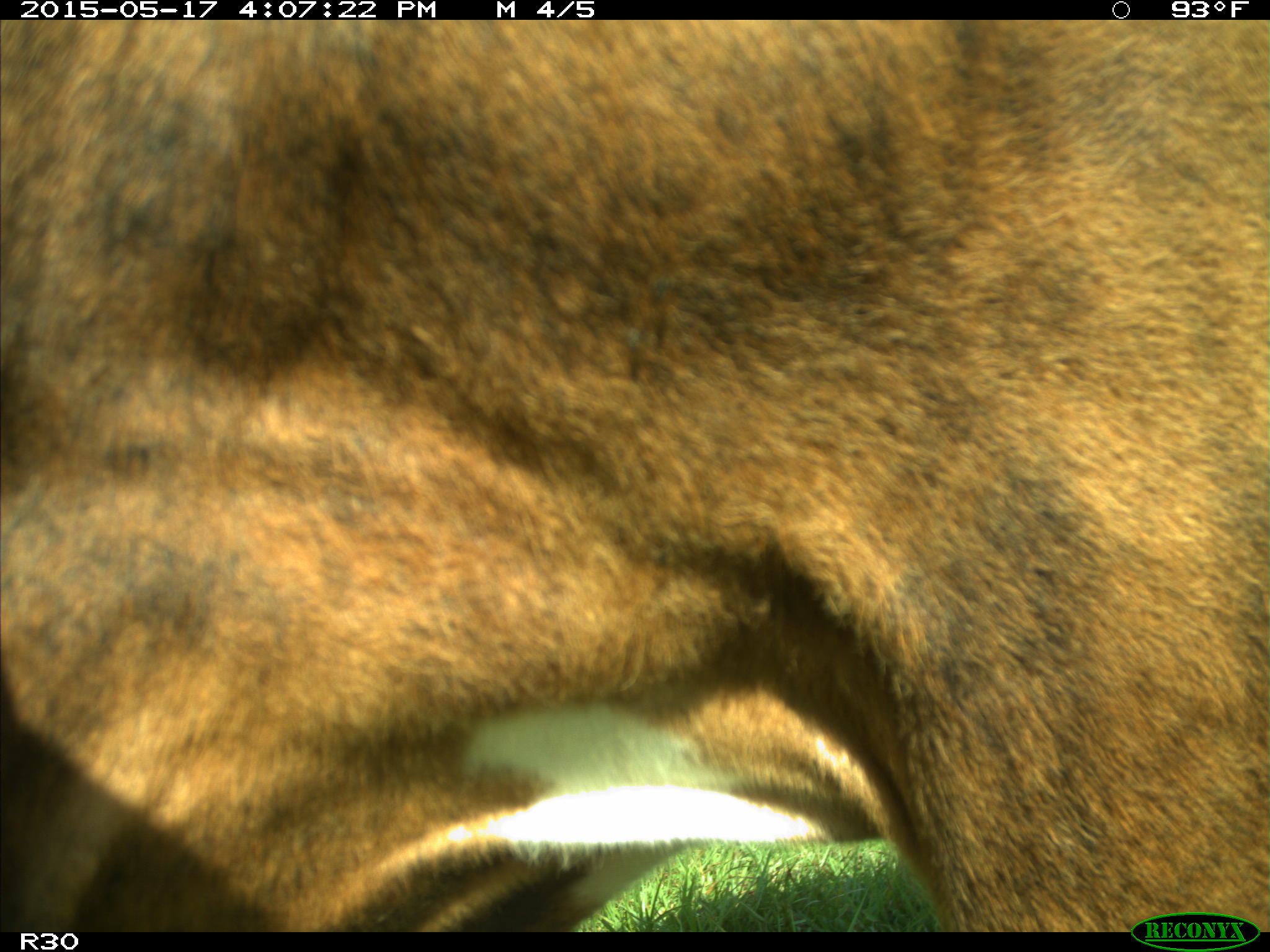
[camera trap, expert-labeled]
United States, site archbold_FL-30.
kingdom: Animalia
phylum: Chordata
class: Mammalia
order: Artiodactyla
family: Bovidae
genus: Bos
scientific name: Bos taurus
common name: domestic cow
Bos taurus (domestic cow).